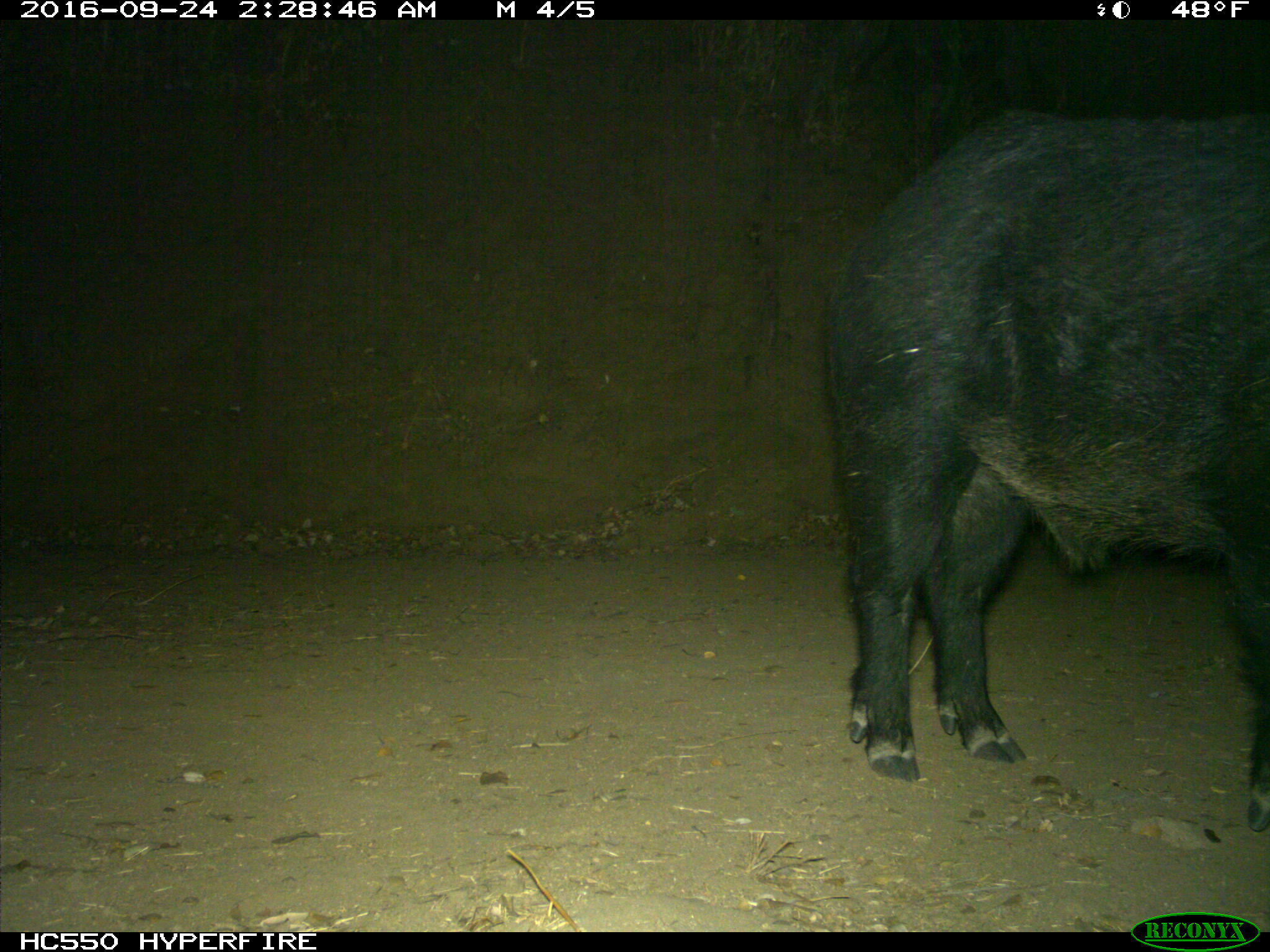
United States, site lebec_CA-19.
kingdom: Animalia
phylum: Chordata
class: Mammalia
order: Artiodactyla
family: Suidae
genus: Sus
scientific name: Sus scrofa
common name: wild boar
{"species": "Sus scrofa (wild boar)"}